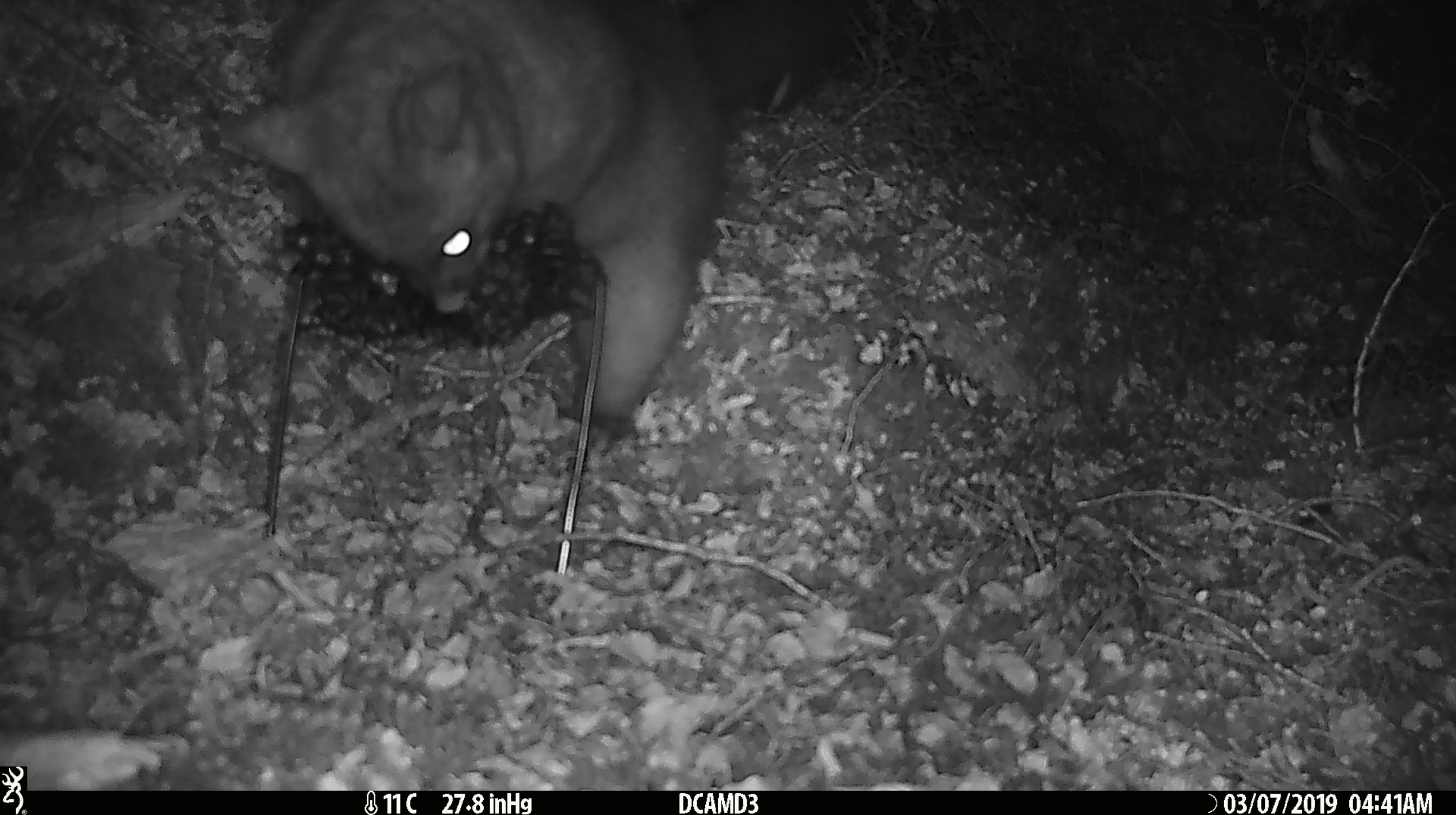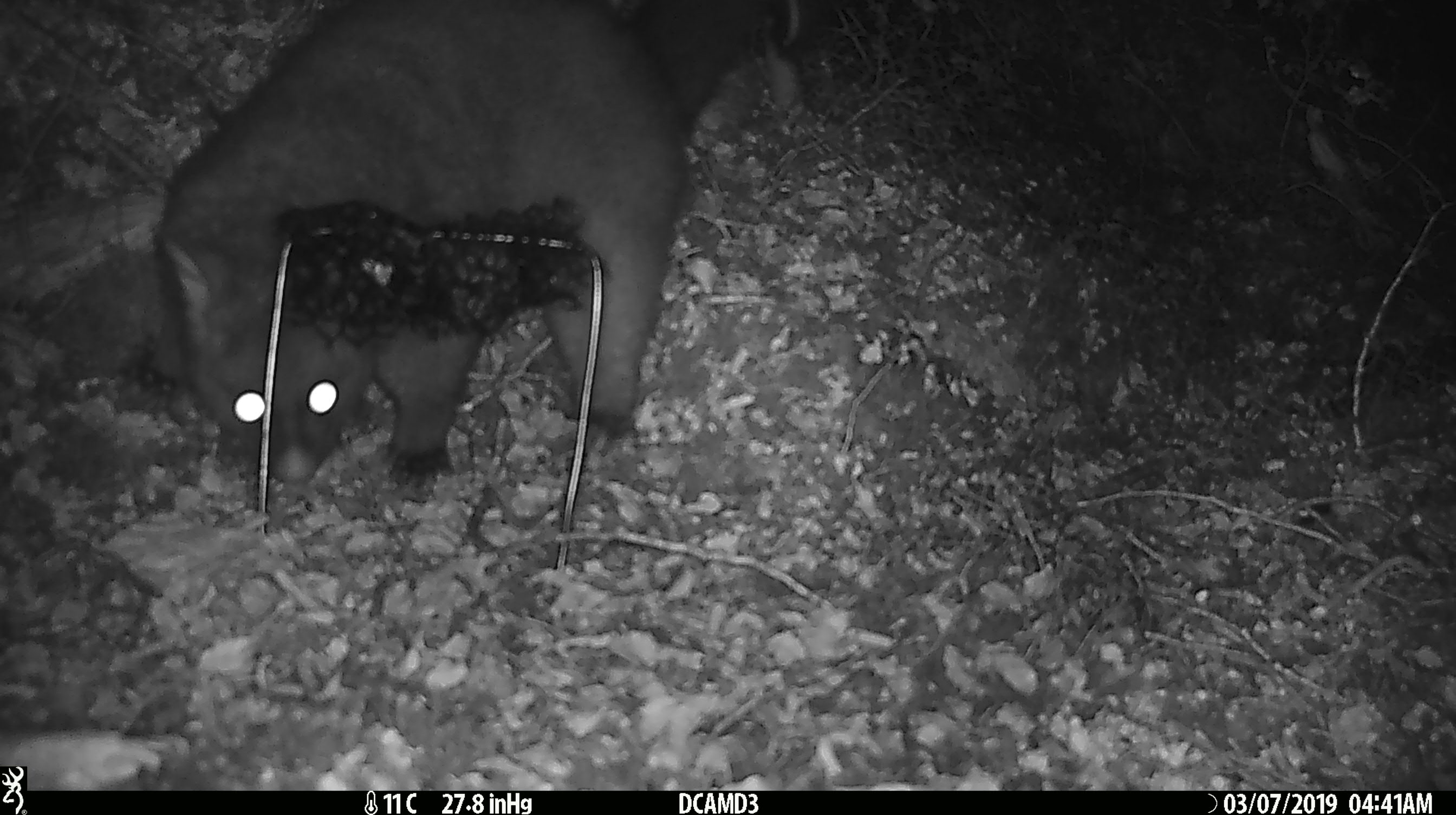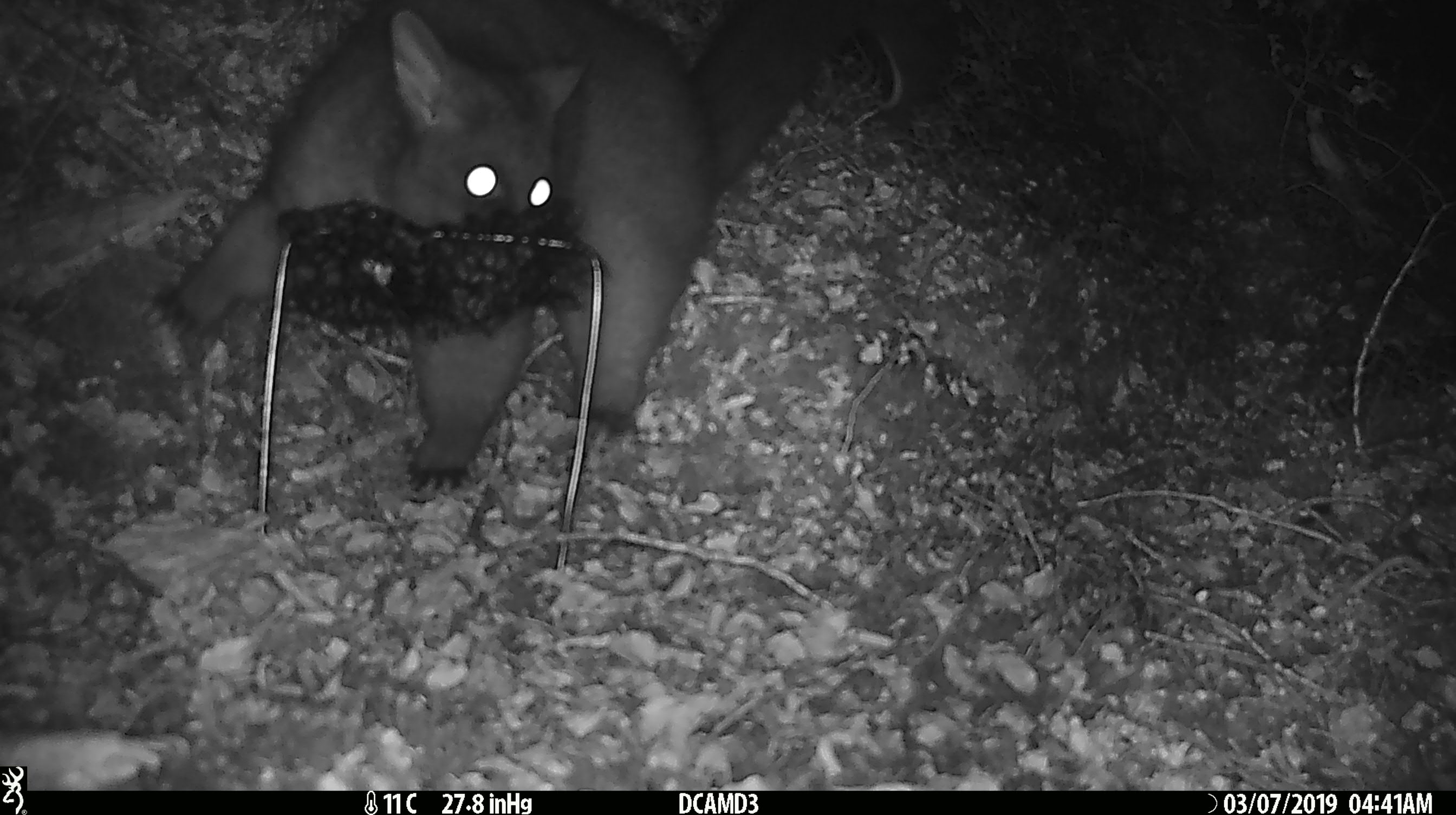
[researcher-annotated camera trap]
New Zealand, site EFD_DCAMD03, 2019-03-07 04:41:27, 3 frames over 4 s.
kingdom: Animalia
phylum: Chordata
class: Mammalia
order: Diprotodontia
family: Phalangeridae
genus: Trichosurus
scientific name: Trichosurus vulpecula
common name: common brushtail possum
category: possum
Possum (common brushtail possum) (Trichosurus vulpecula).